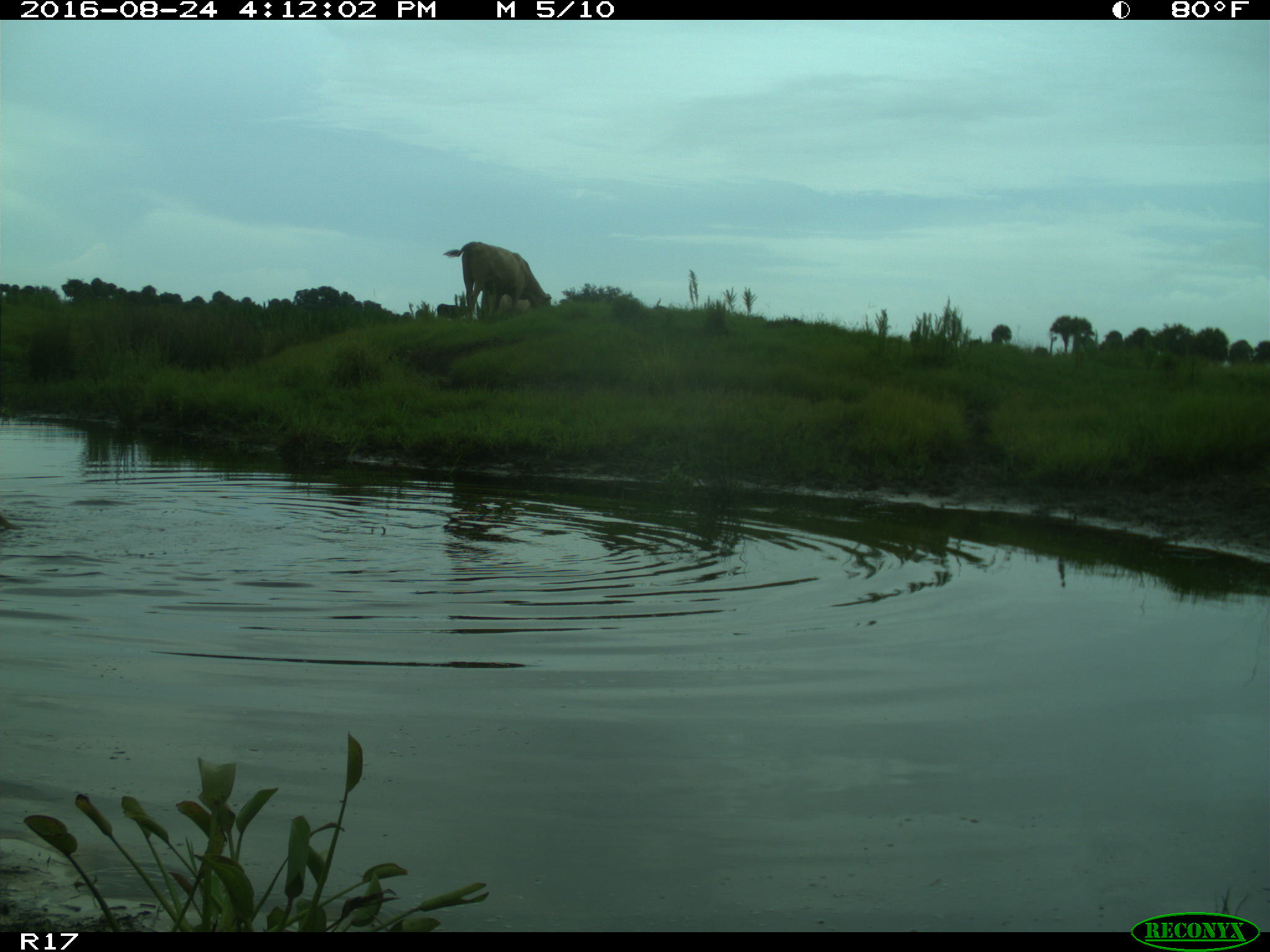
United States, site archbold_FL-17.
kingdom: Animalia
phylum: Chordata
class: Mammalia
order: Artiodactyla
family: Bovidae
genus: Bos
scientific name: Bos taurus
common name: domestic cow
Bos taurus (domestic cow).